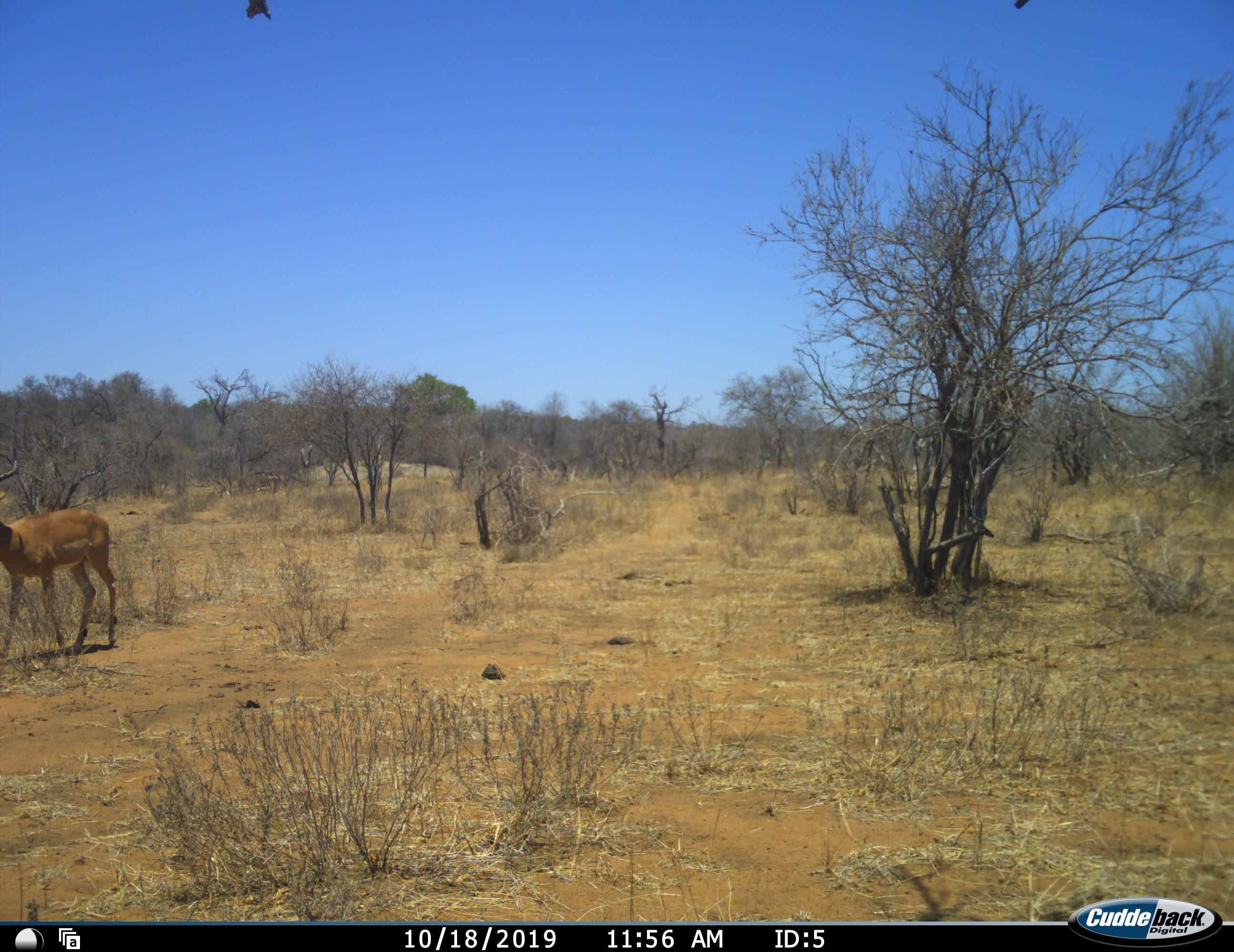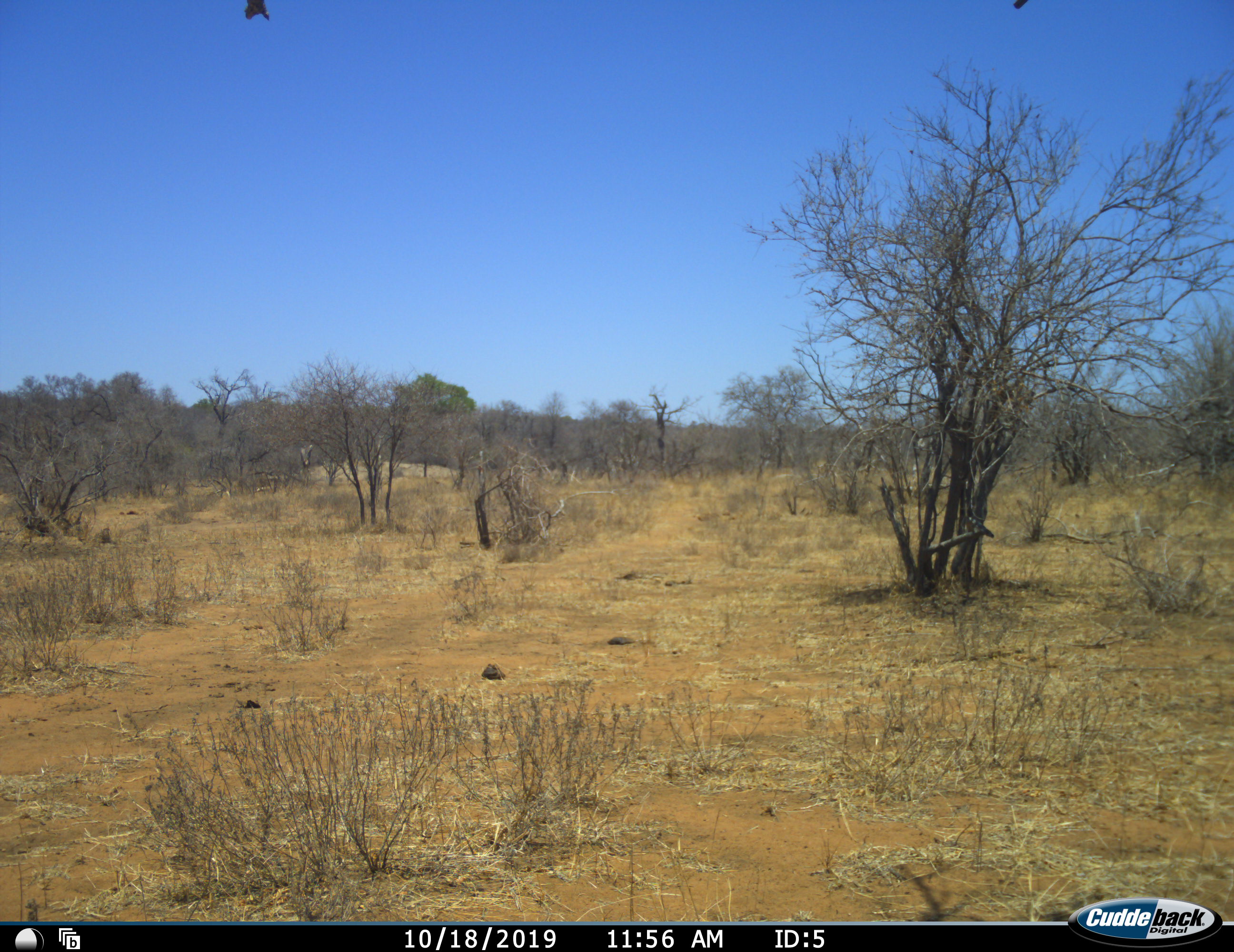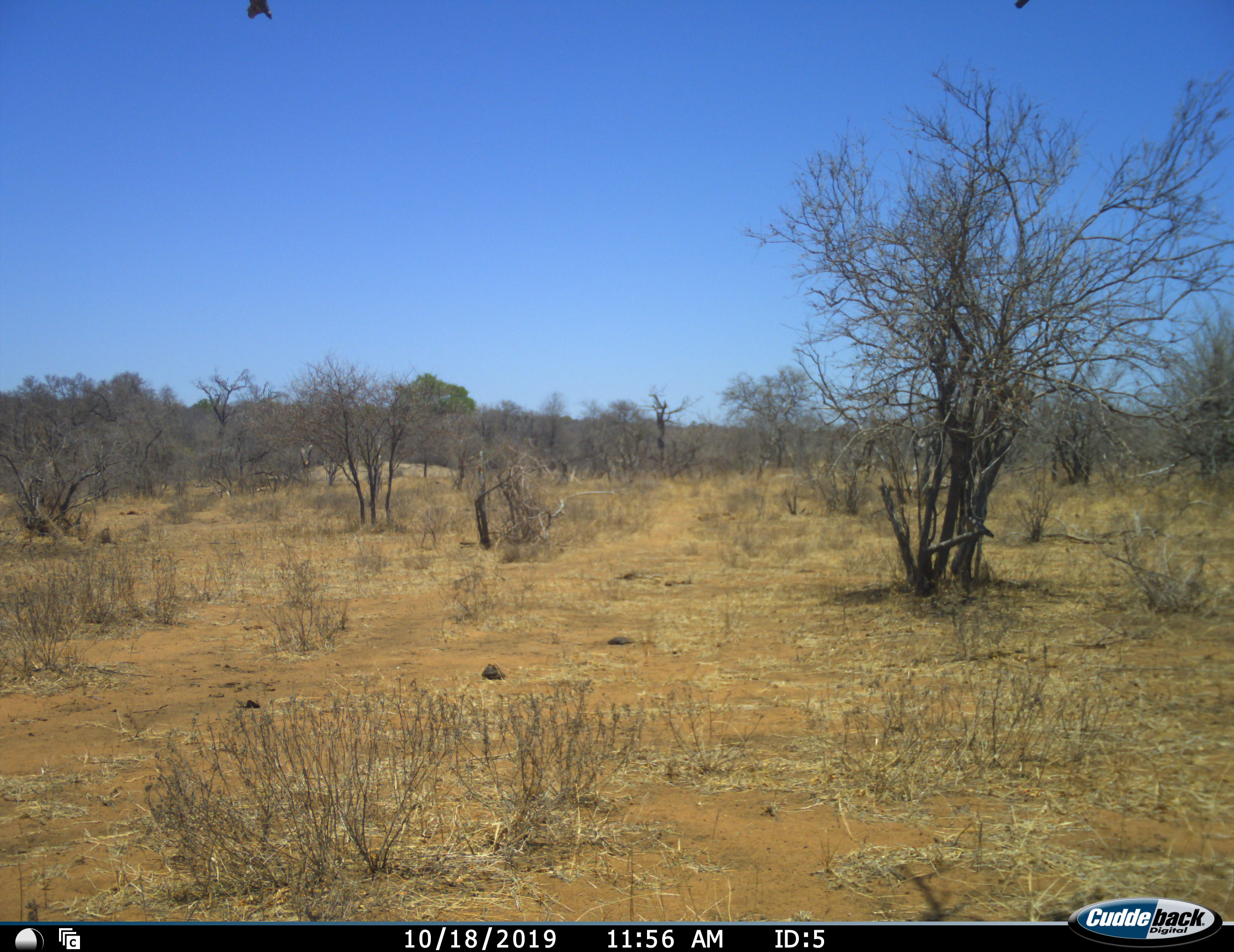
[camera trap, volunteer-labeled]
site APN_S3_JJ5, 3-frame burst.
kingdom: Animalia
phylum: Chordata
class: Mammalia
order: Artiodactyla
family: Bovidae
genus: Aepyceros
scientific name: Aepyceros melampus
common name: impala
Impala (Aepyceros melampus), count 1. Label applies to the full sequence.